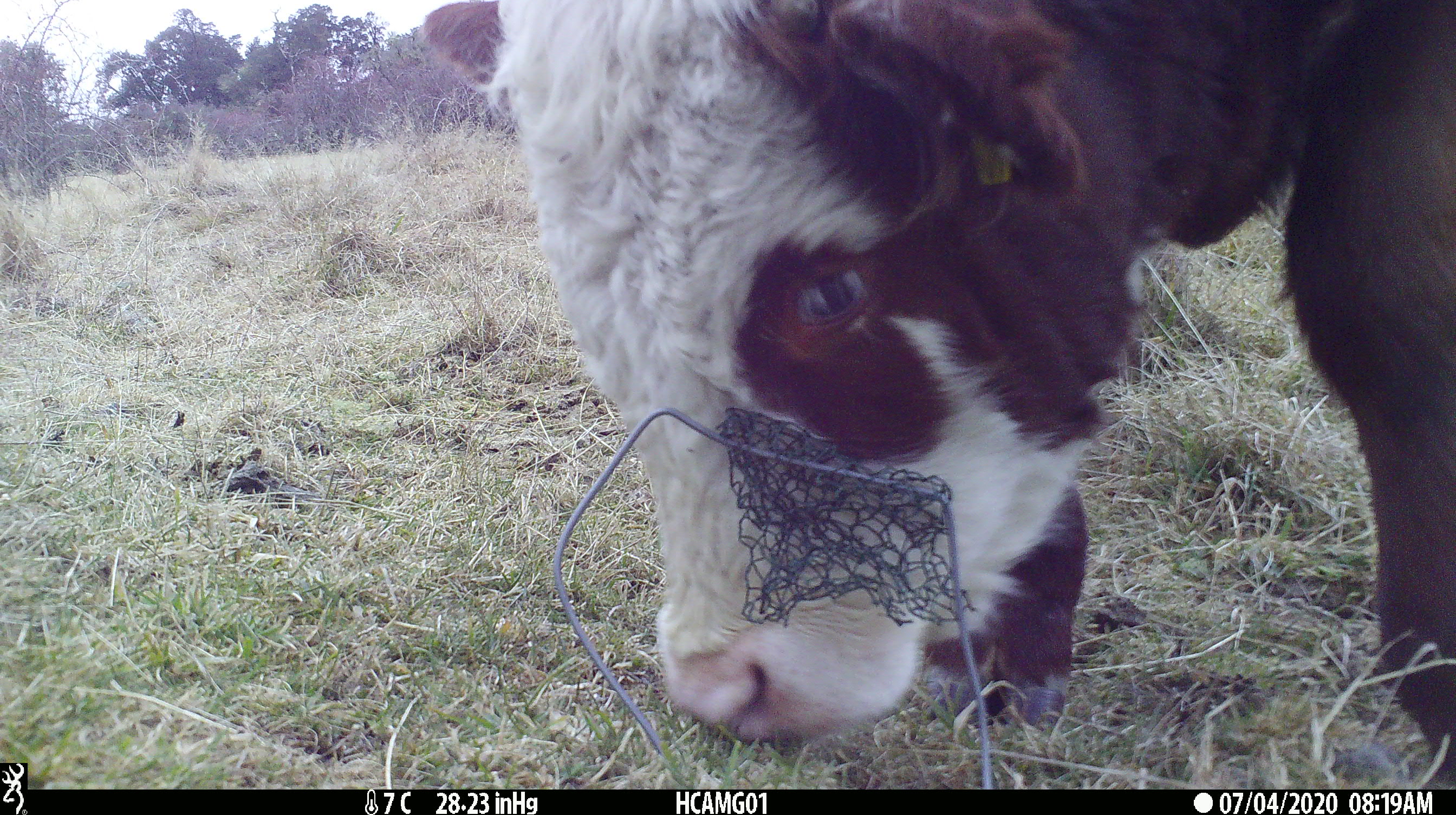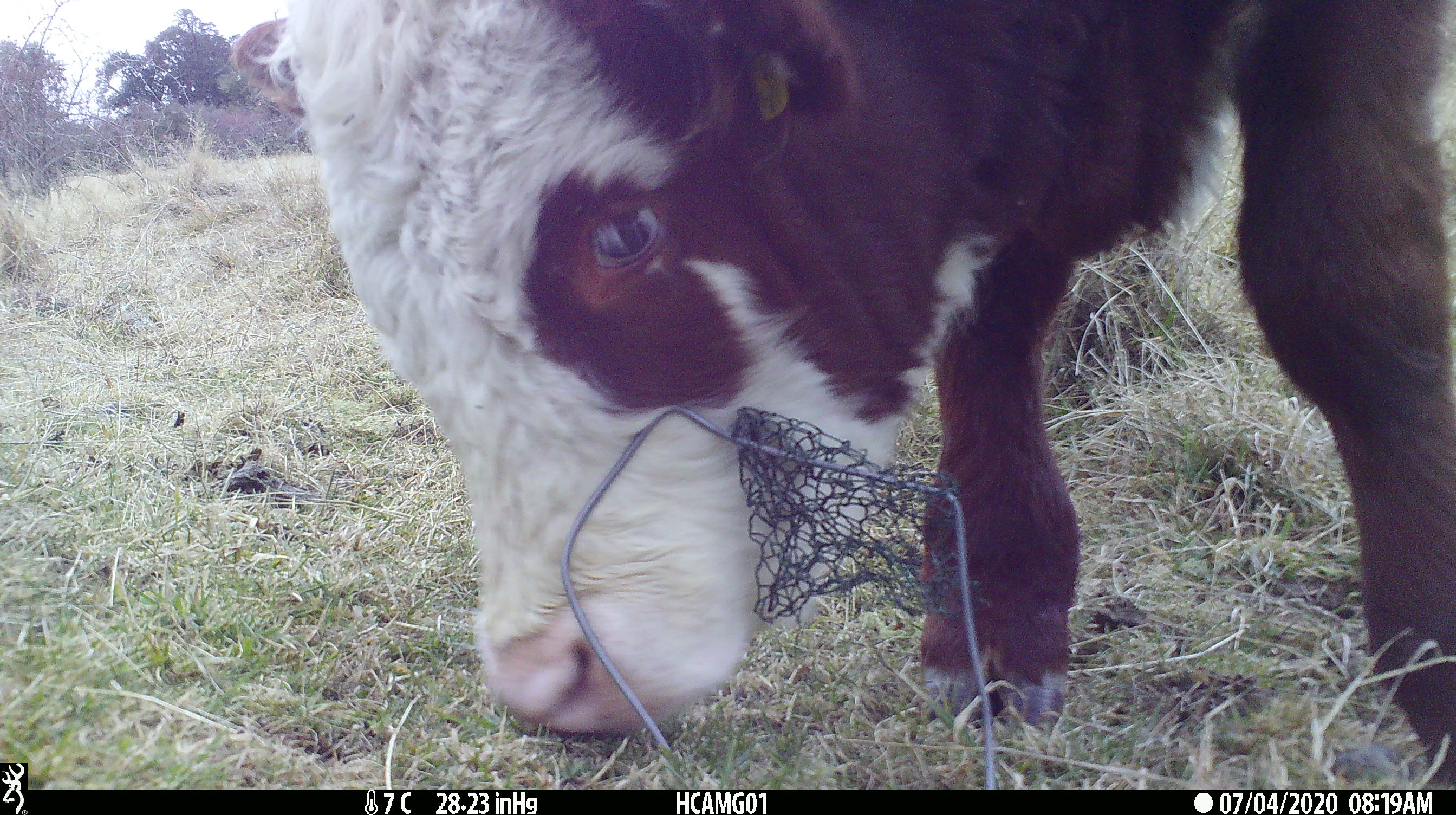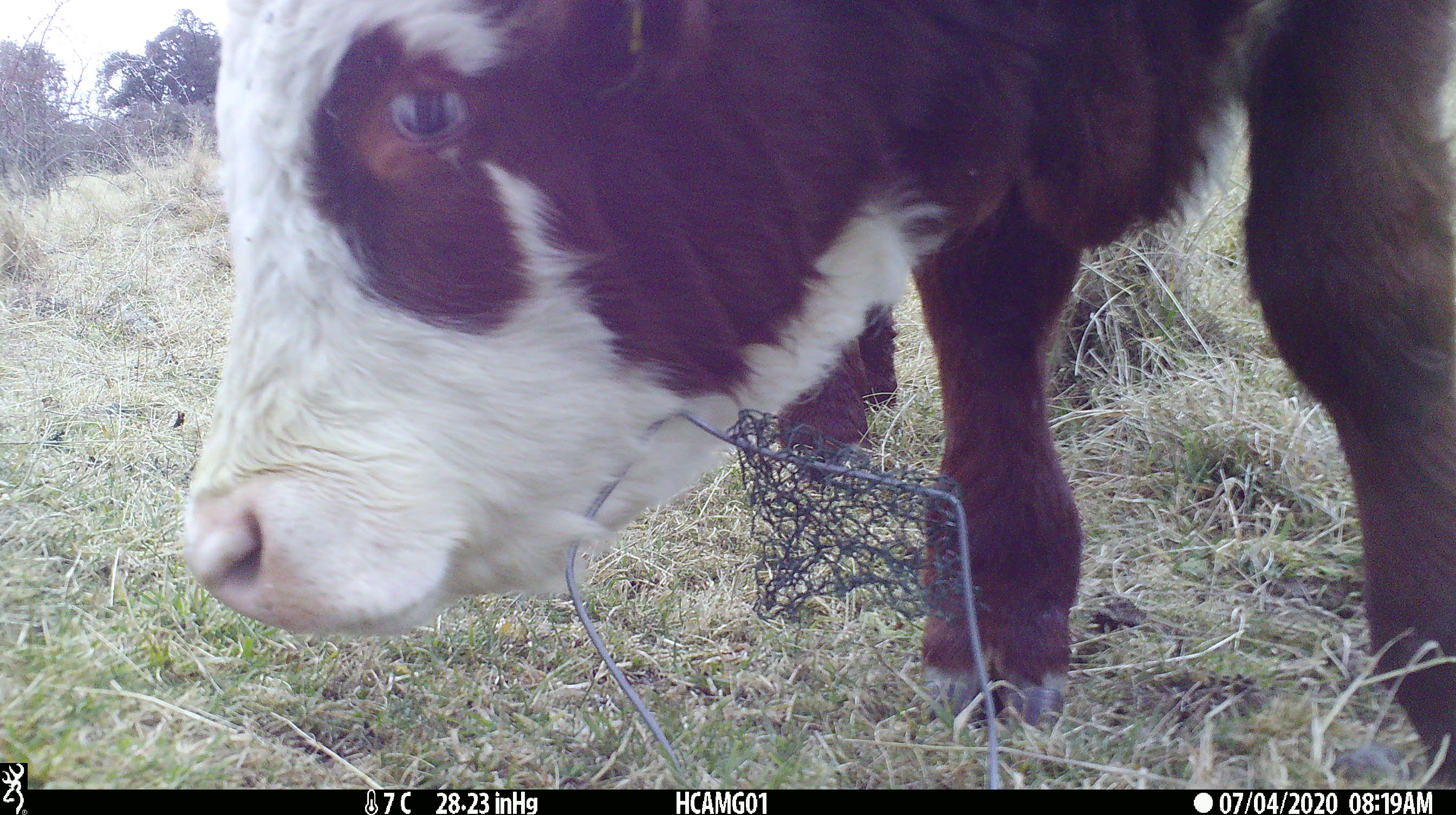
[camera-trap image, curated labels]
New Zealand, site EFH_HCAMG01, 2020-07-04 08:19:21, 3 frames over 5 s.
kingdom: Animalia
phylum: Chordata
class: Mammalia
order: Artiodactyla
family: Bovidae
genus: Bos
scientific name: Bos taurus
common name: domestic cow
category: cow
Cow (domestic cow) (Bos taurus).